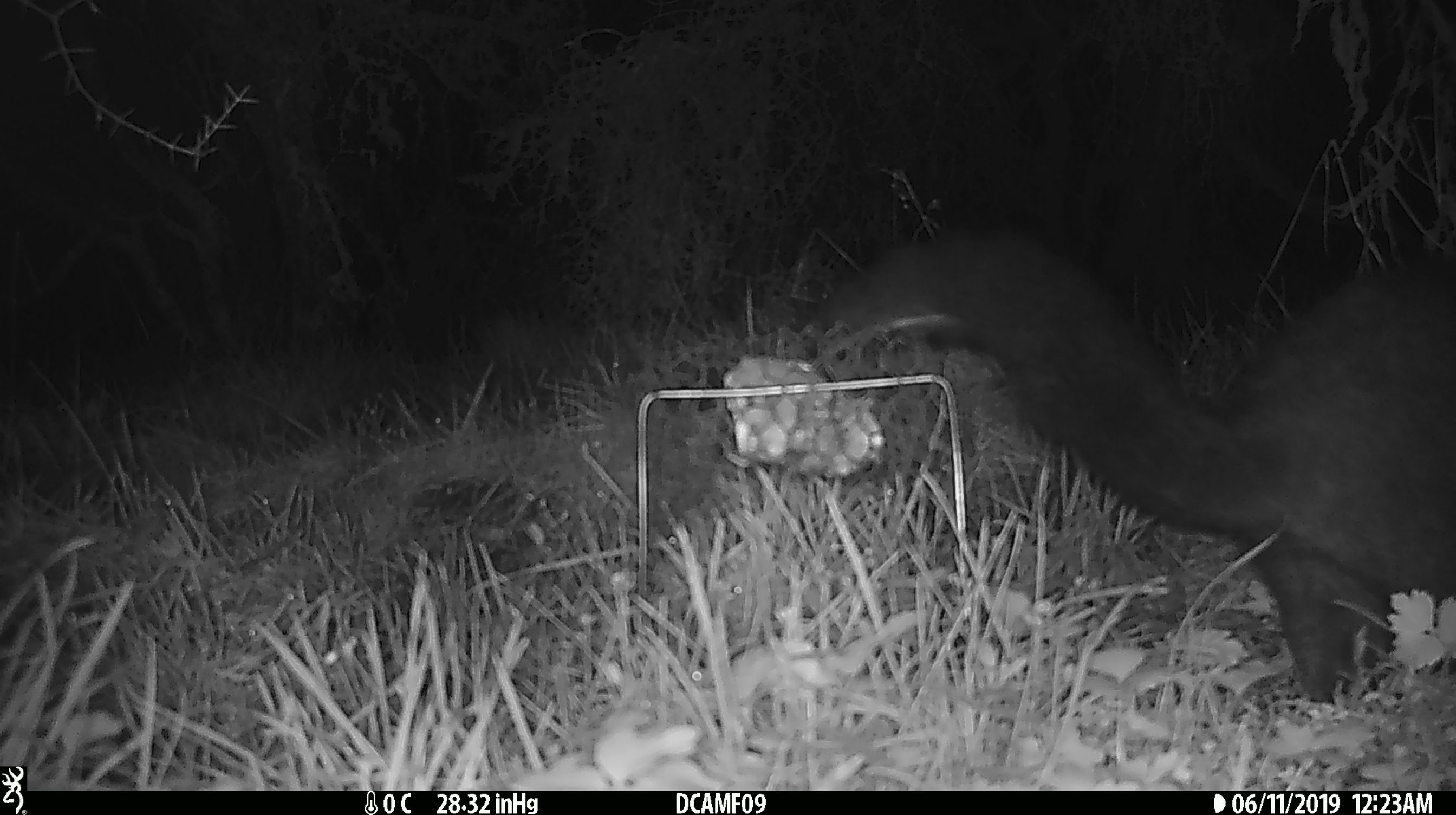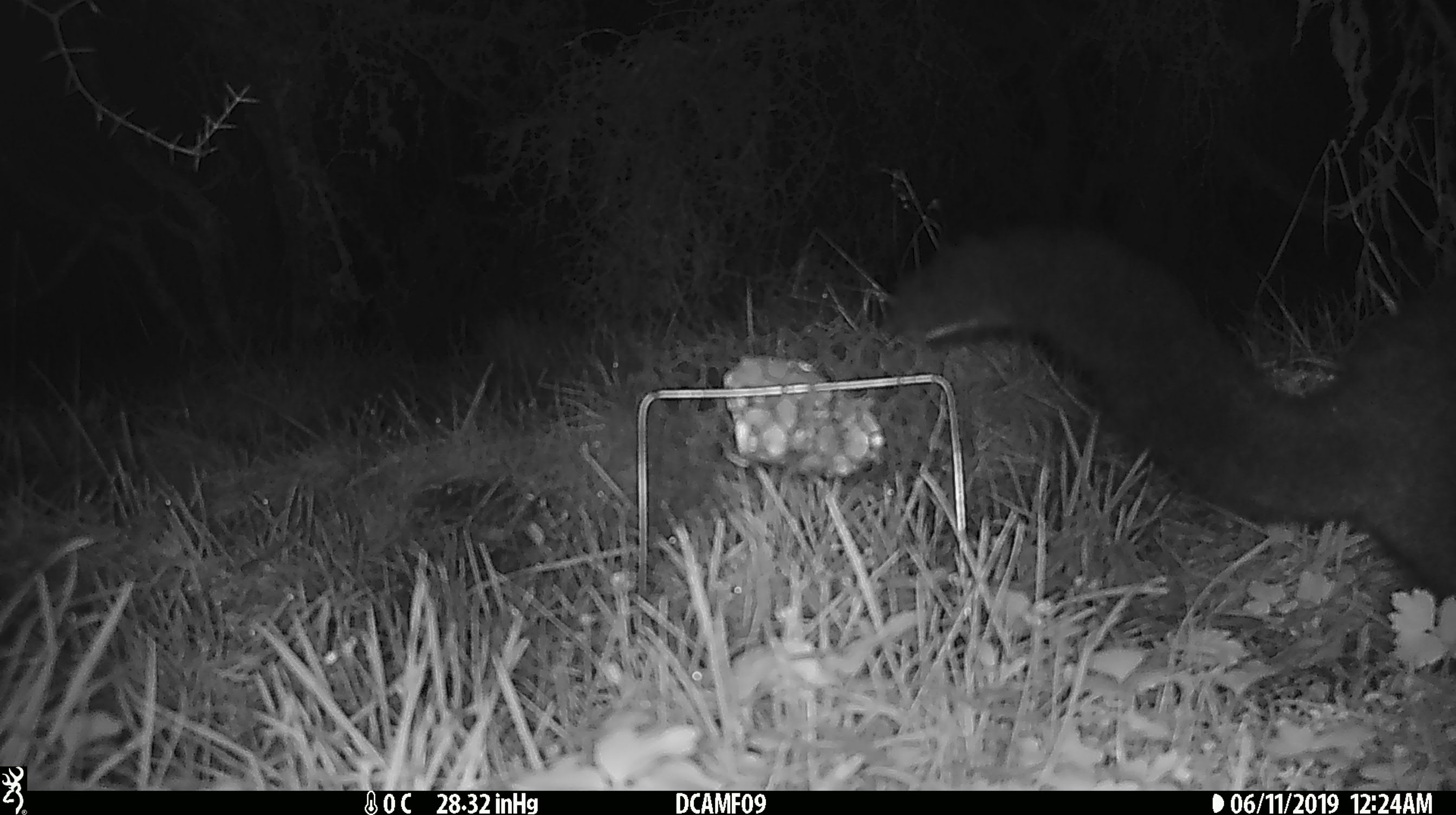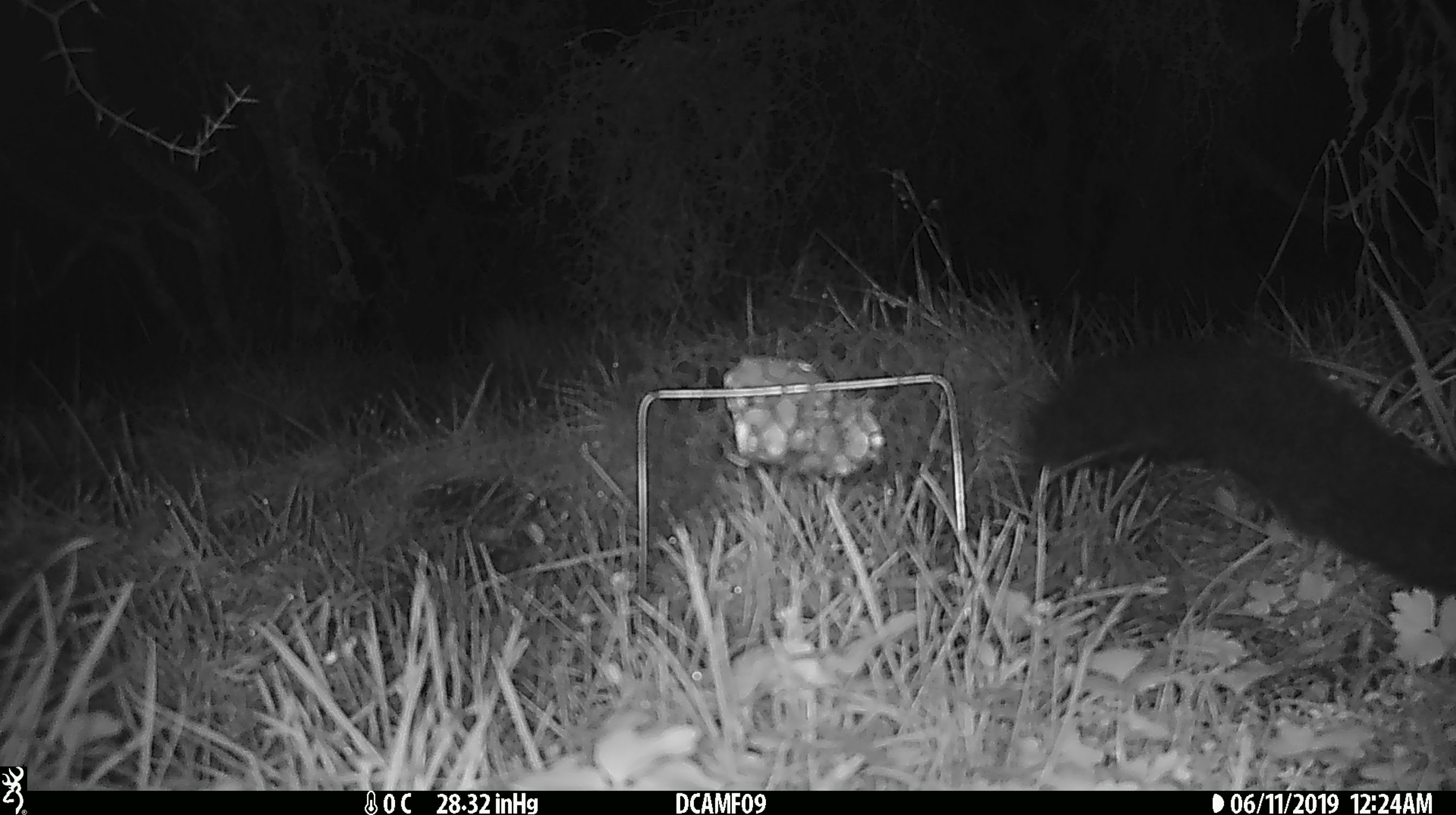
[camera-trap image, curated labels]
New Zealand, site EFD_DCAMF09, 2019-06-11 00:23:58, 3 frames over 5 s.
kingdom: Animalia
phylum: Chordata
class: Mammalia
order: Diprotodontia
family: Phalangeridae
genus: Trichosurus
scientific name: Trichosurus vulpecula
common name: common brushtail possum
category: possum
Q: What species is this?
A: Possum (common brushtail possum) (Trichosurus vulpecula).